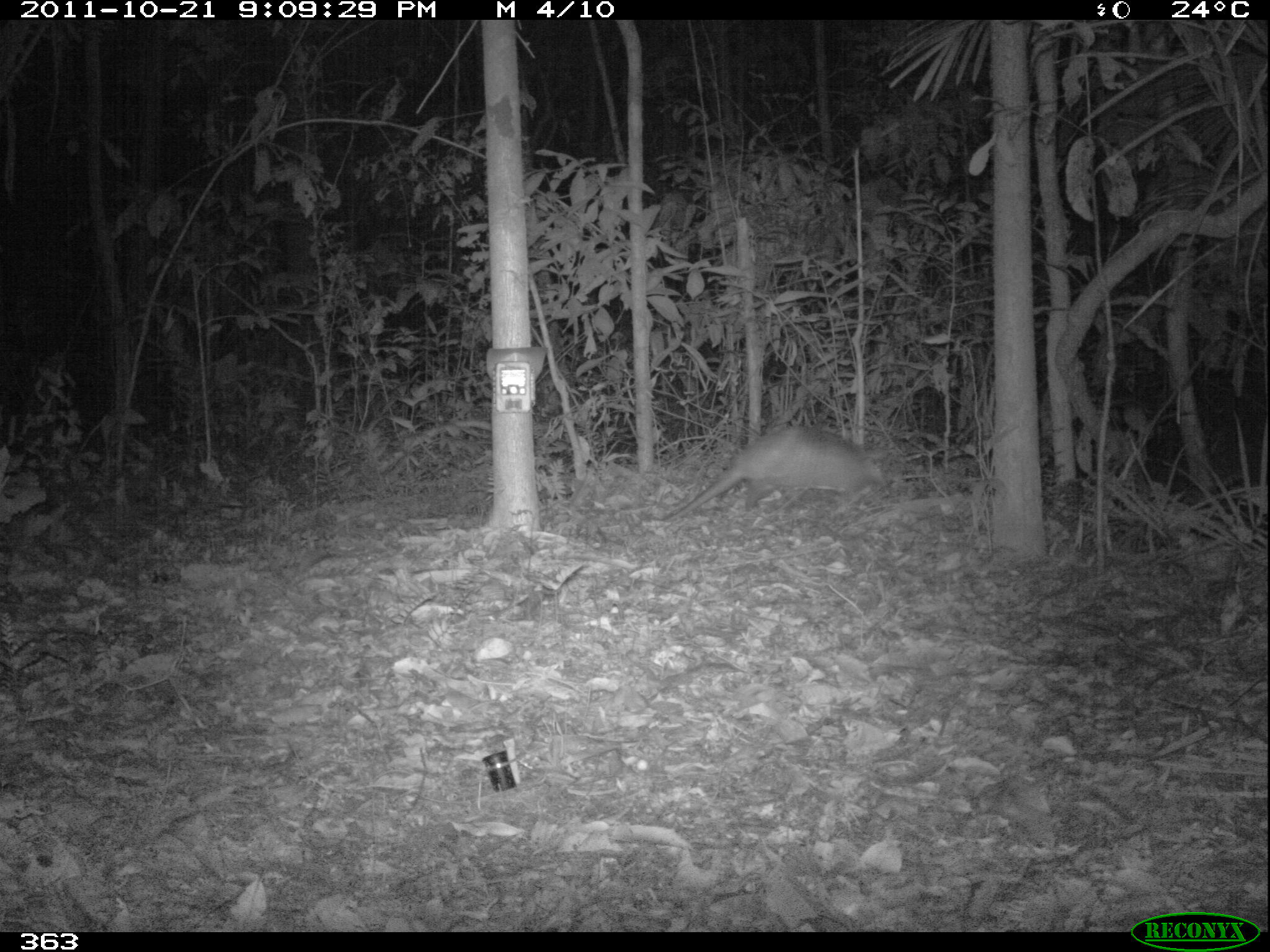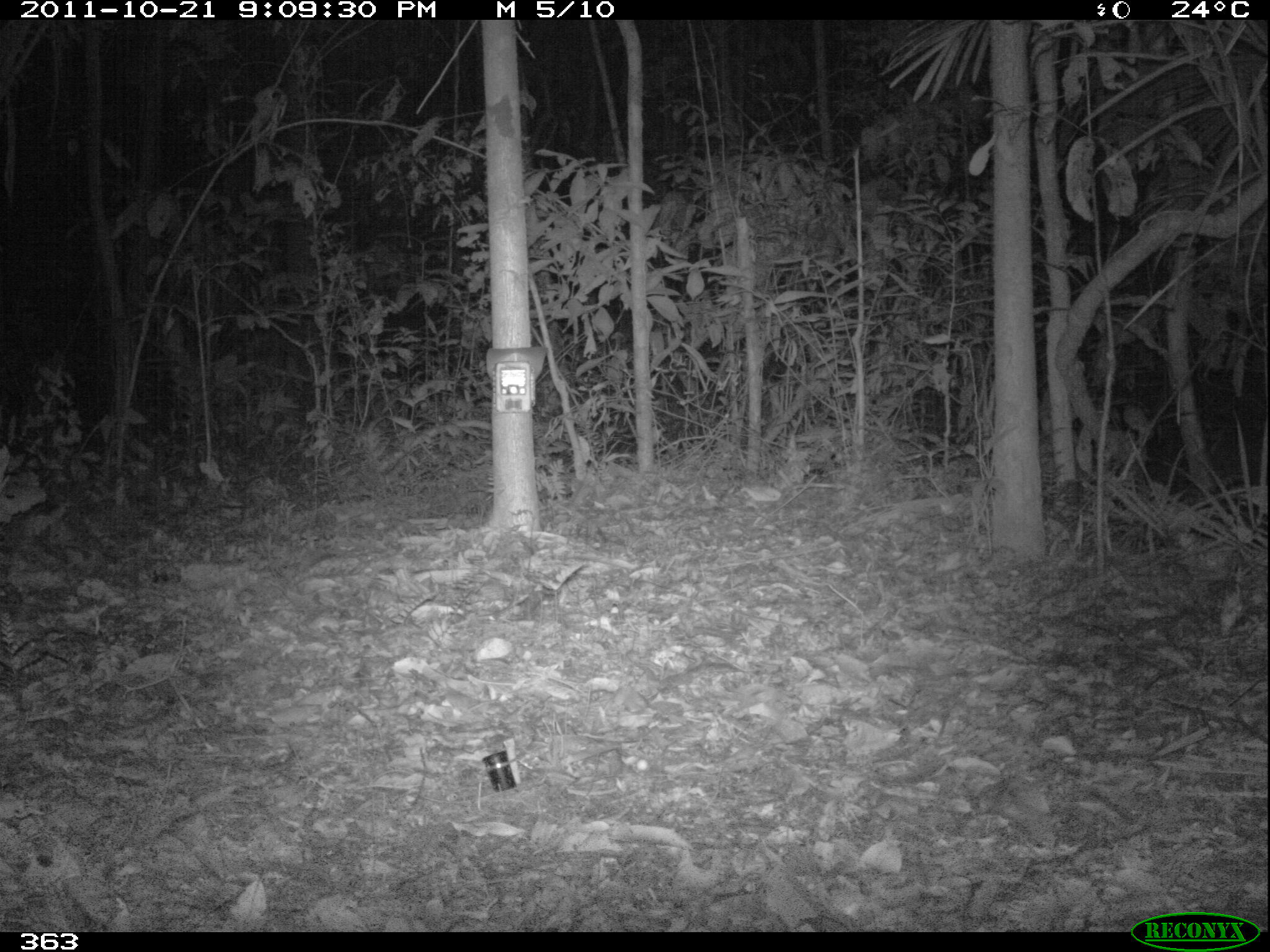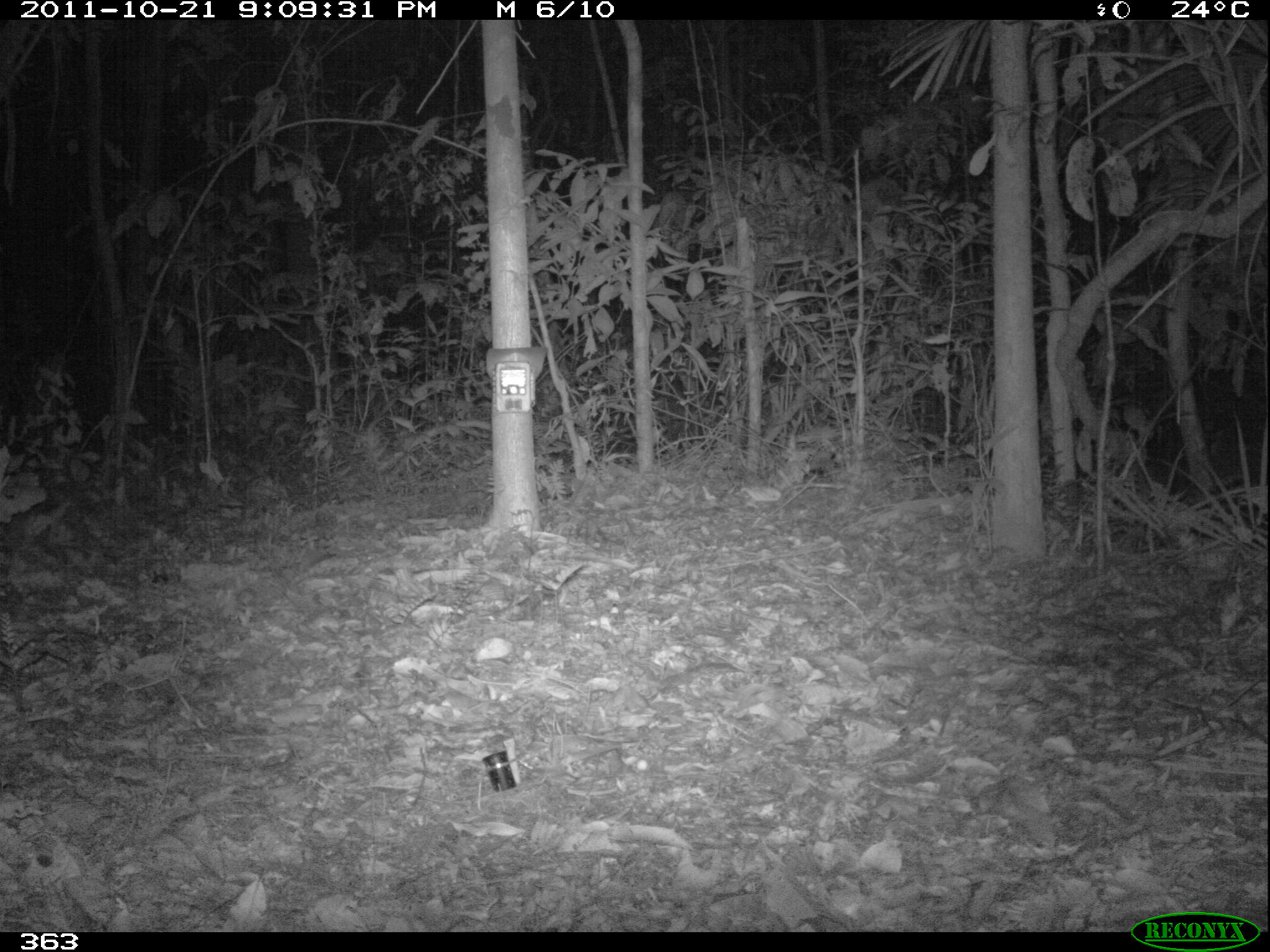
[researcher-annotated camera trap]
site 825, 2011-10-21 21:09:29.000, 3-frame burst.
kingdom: Animalia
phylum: Chordata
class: Mammalia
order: Cingulata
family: Dasypodidae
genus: Dasypus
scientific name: Dasypus novemcinctus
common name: nine-banded armadillo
Dasypus novemcinctus (nine-banded armadillo).